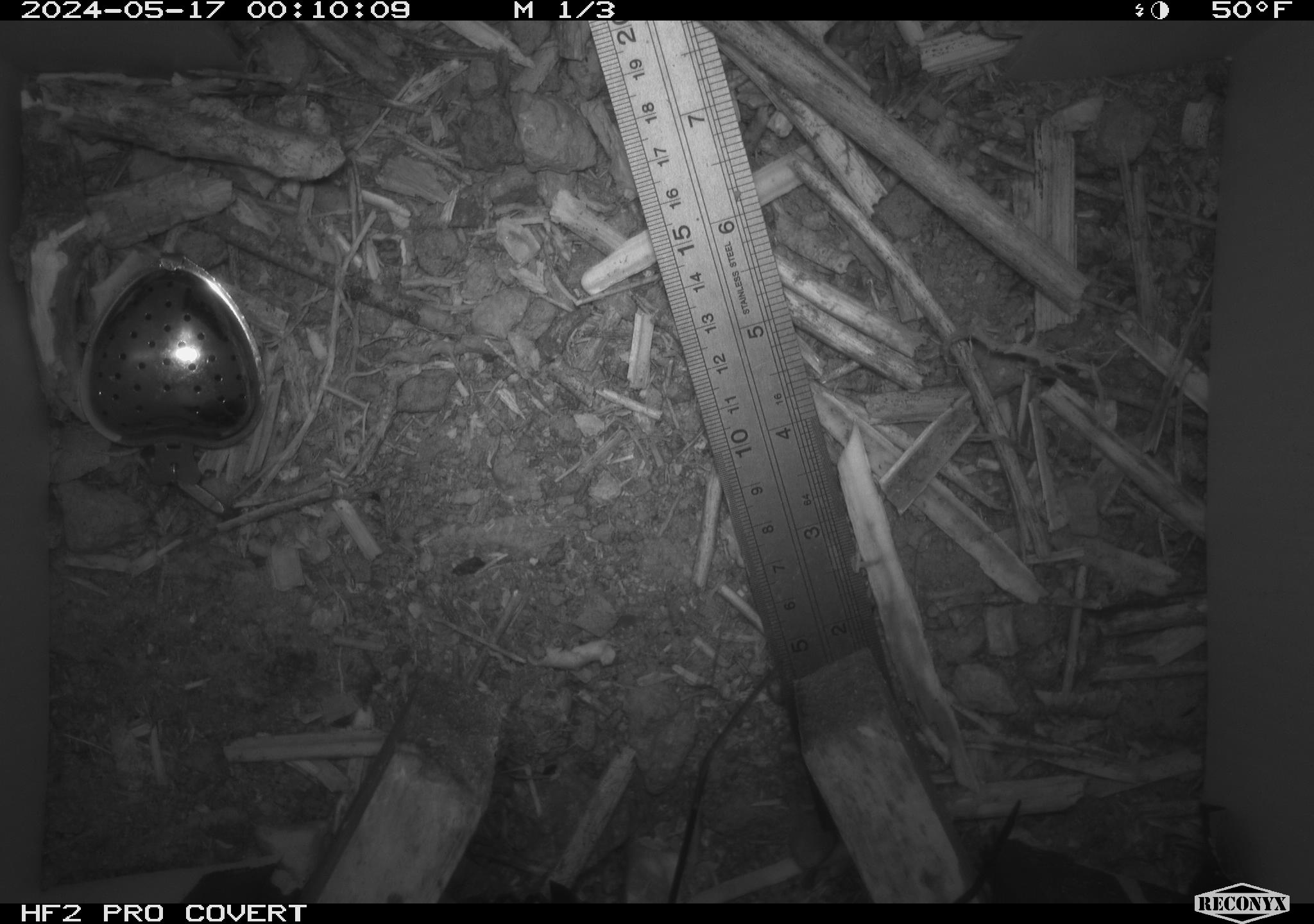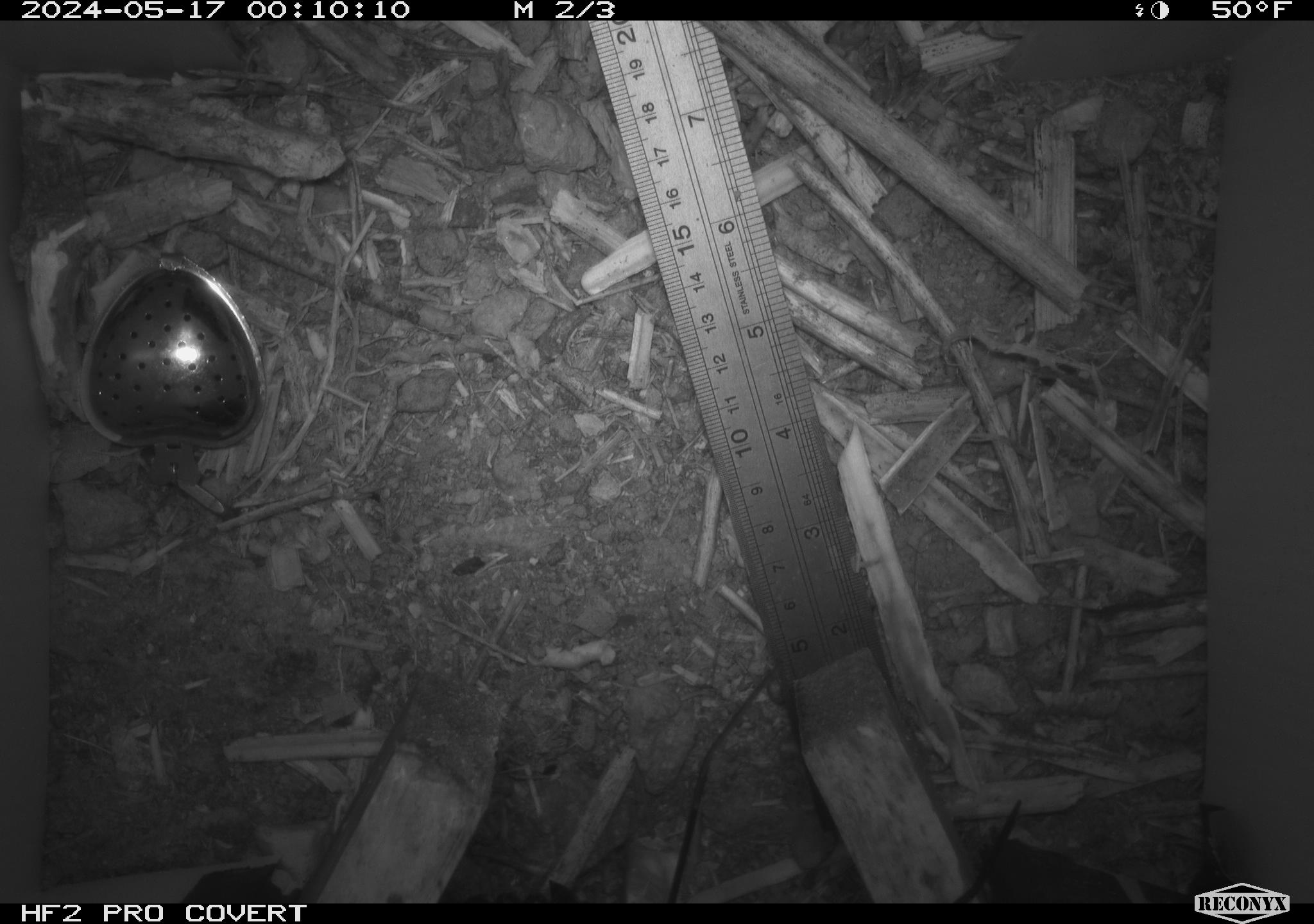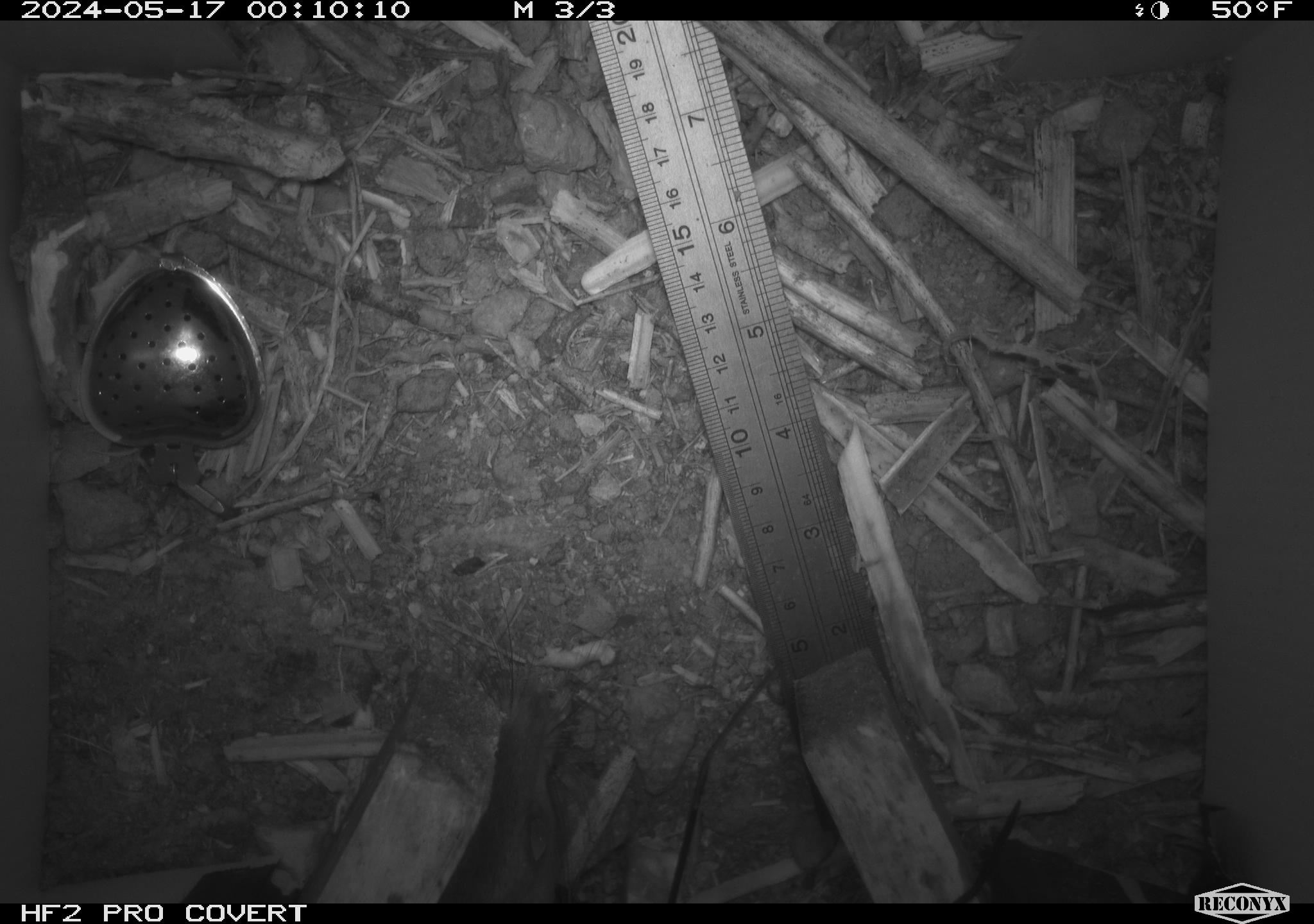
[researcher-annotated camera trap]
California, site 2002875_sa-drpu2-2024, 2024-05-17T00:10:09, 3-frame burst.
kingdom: Animalia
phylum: Chordata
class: Mammalia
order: Rodentia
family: Cricetidae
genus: Neotoma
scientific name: Neotoma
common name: pack rat or woodrat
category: neotoma species